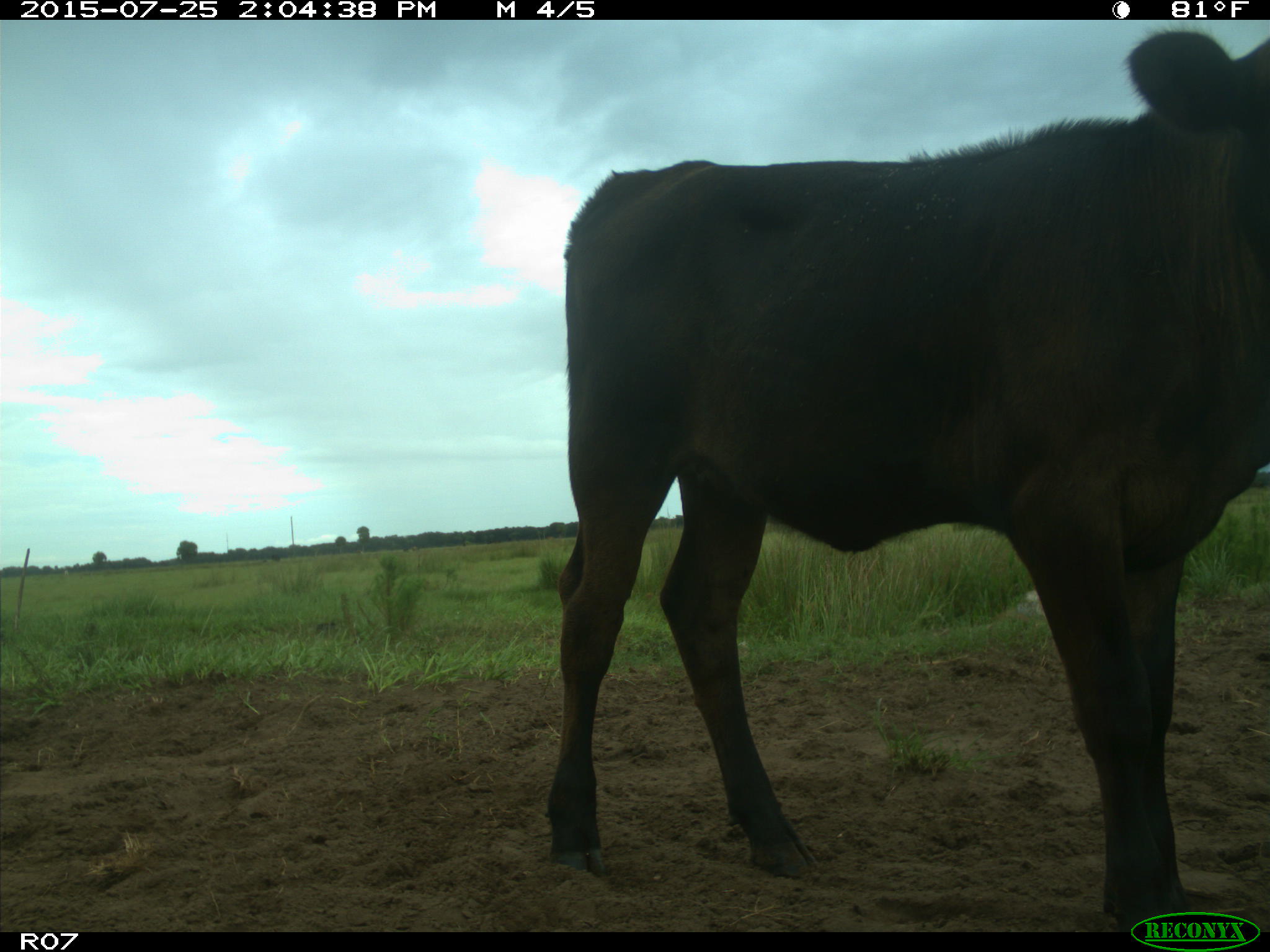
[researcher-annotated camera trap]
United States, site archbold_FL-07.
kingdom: Animalia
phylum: Chordata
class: Mammalia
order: Artiodactyla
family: Bovidae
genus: Bos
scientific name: Bos taurus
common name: domestic cow